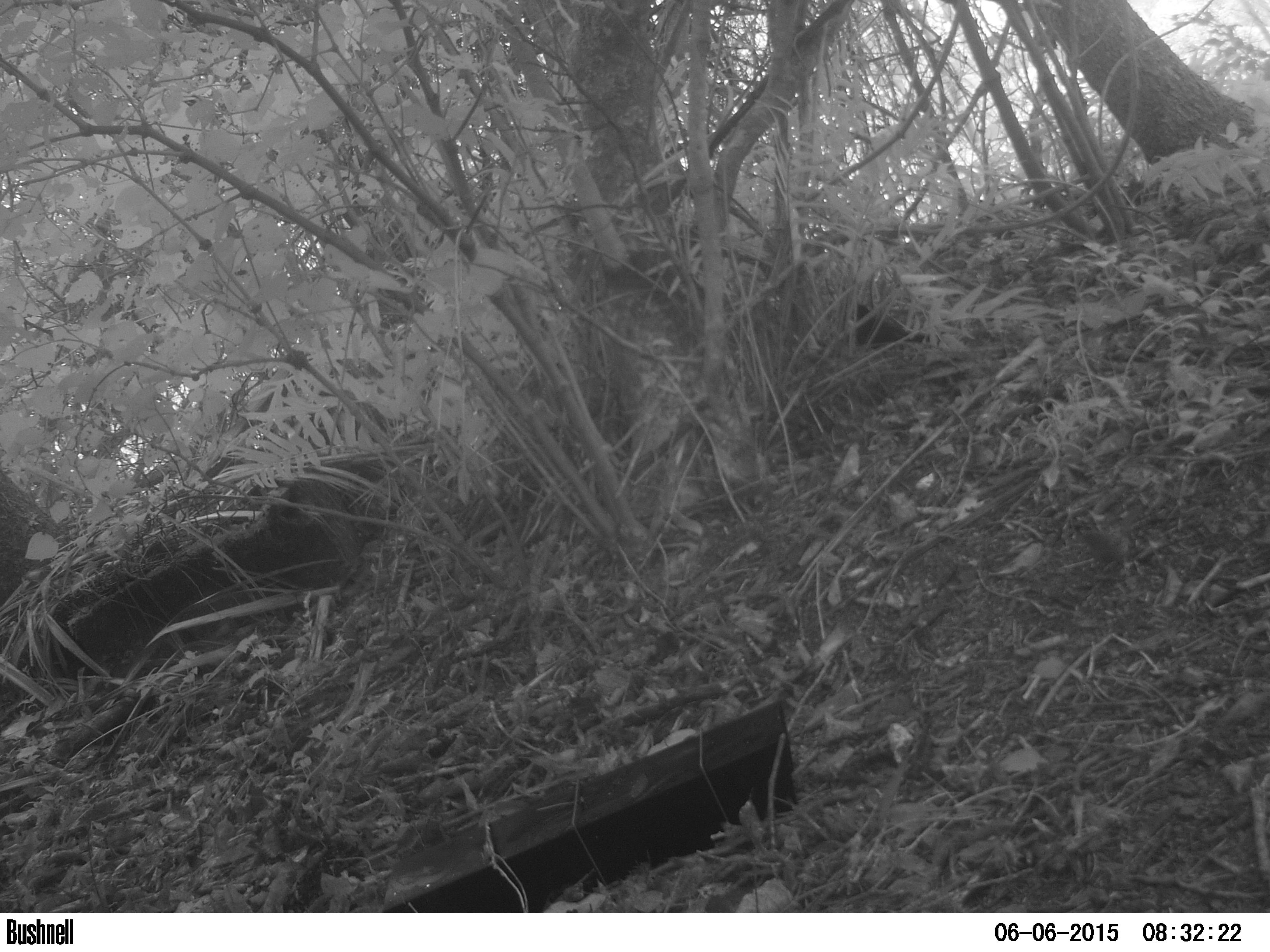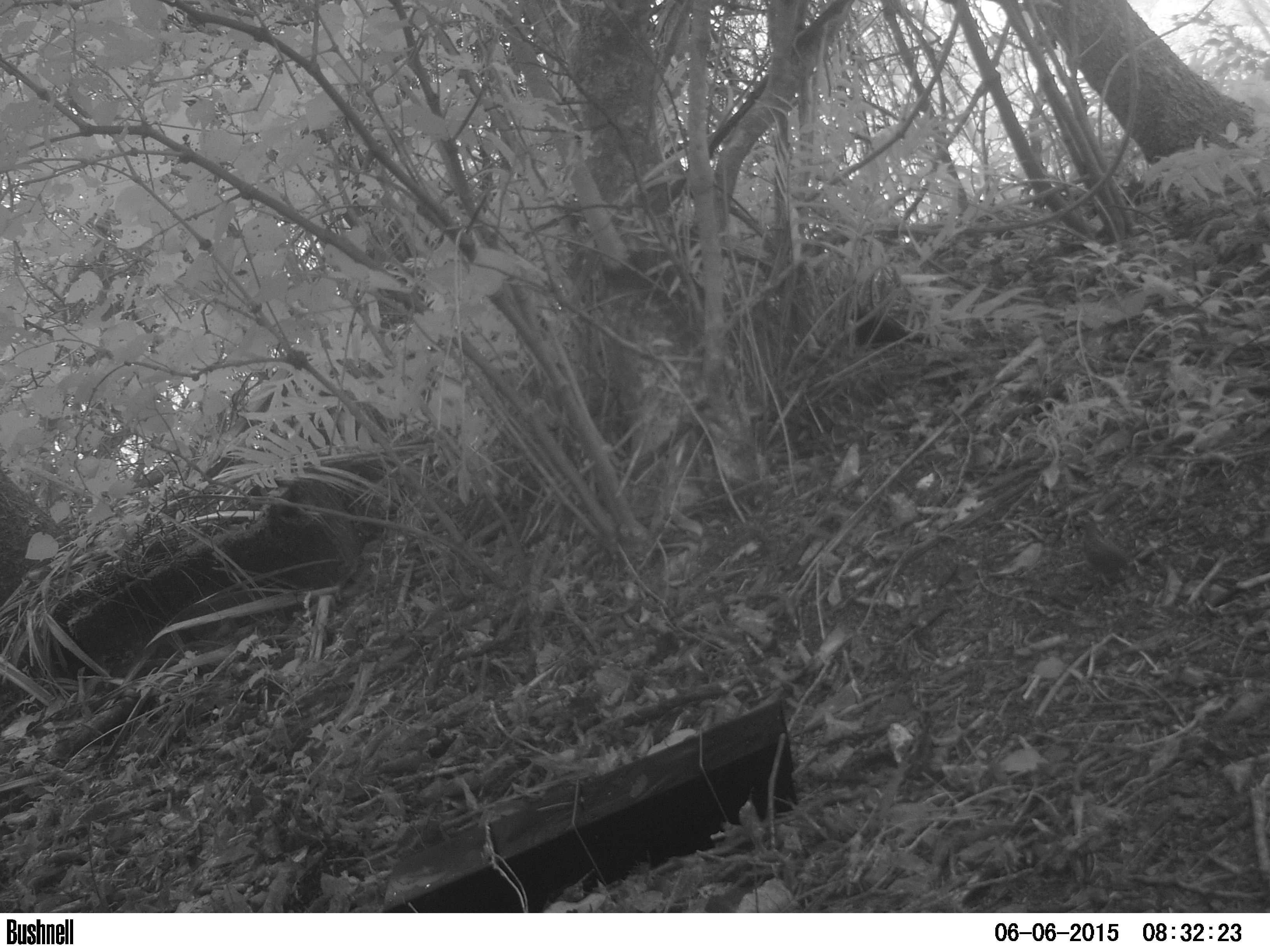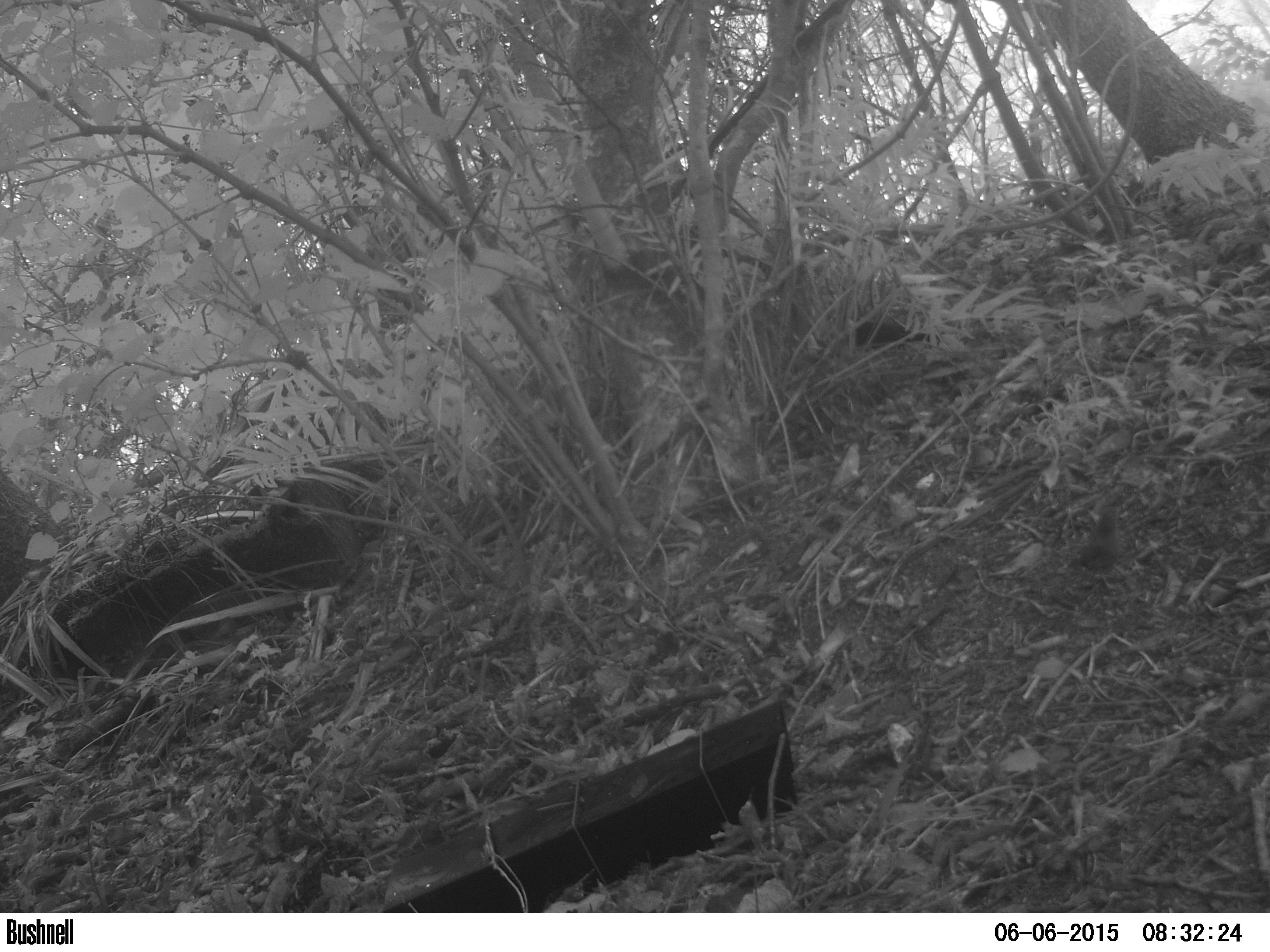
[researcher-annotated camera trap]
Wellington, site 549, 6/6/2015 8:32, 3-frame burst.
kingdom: Animalia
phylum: Chordata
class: Aves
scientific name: Aves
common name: bird